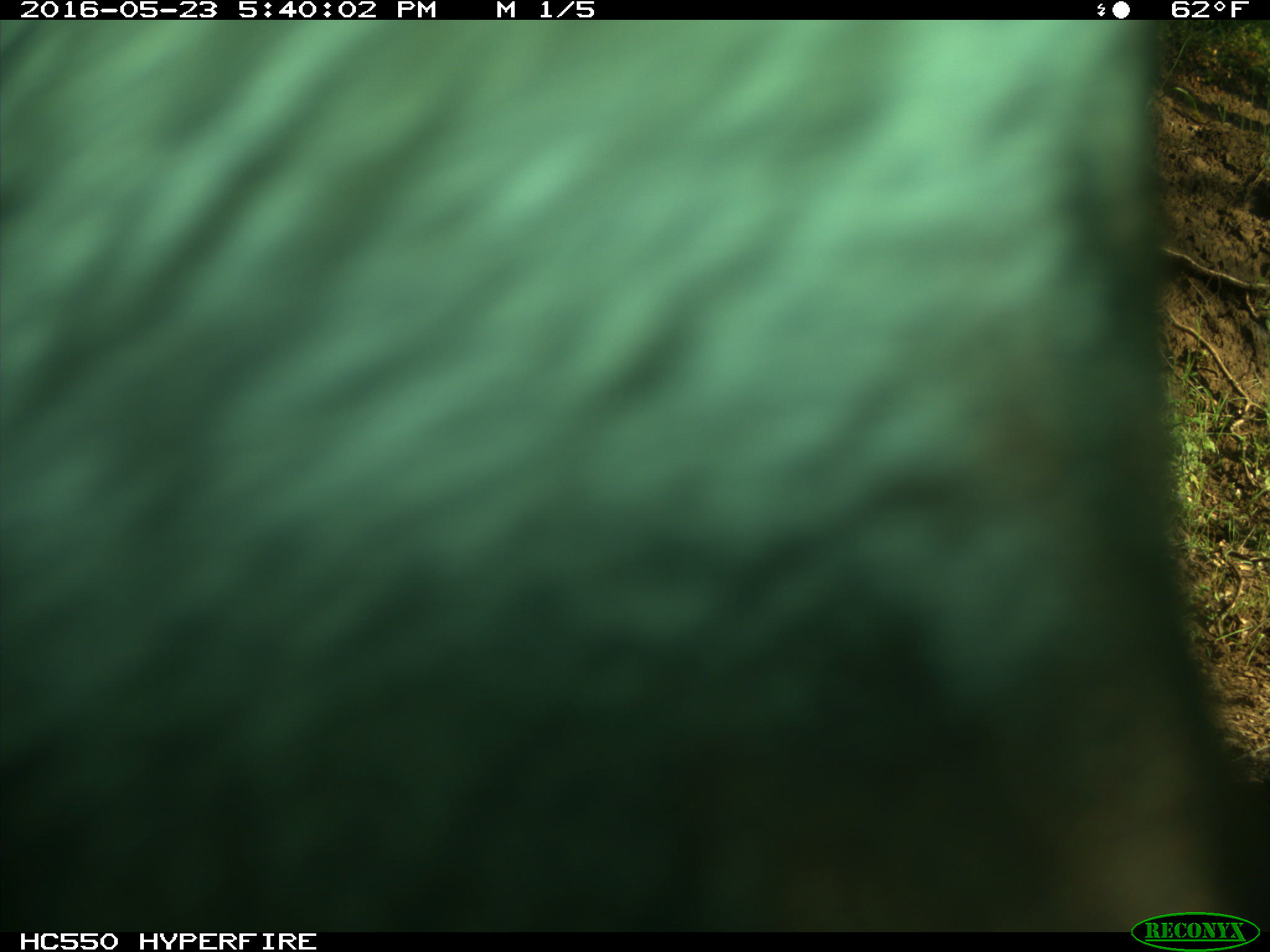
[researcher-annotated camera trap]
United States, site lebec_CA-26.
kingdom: Animalia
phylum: Chordata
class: Mammalia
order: Artiodactyla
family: Bovidae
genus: Bos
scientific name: Bos taurus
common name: domestic cow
Bos taurus (domestic cow).